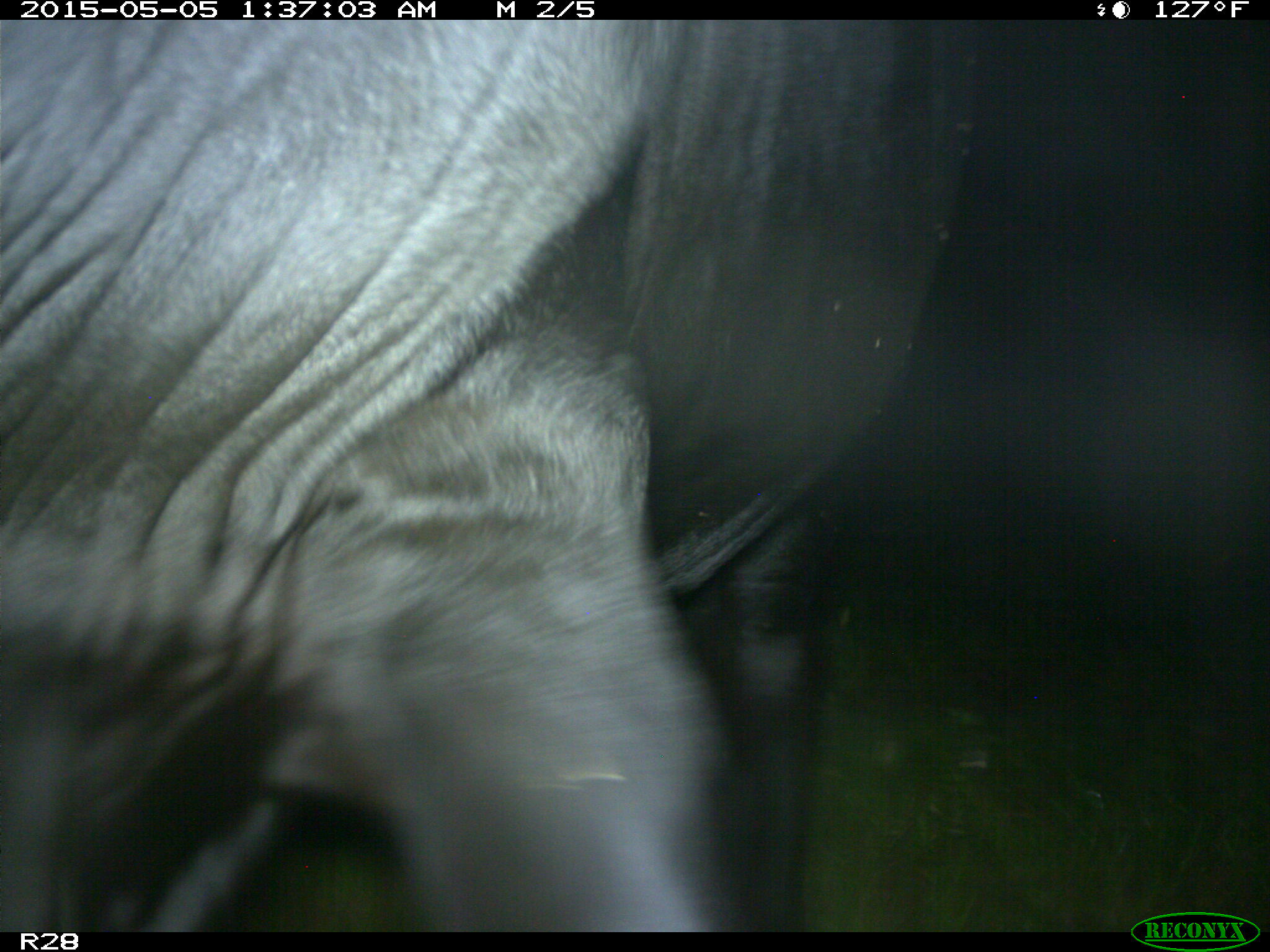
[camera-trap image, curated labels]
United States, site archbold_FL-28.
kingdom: Animalia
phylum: Chordata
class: Mammalia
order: Artiodactyla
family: Bovidae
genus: Bos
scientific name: Bos taurus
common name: domestic cow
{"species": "Bos taurus (domestic cow)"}